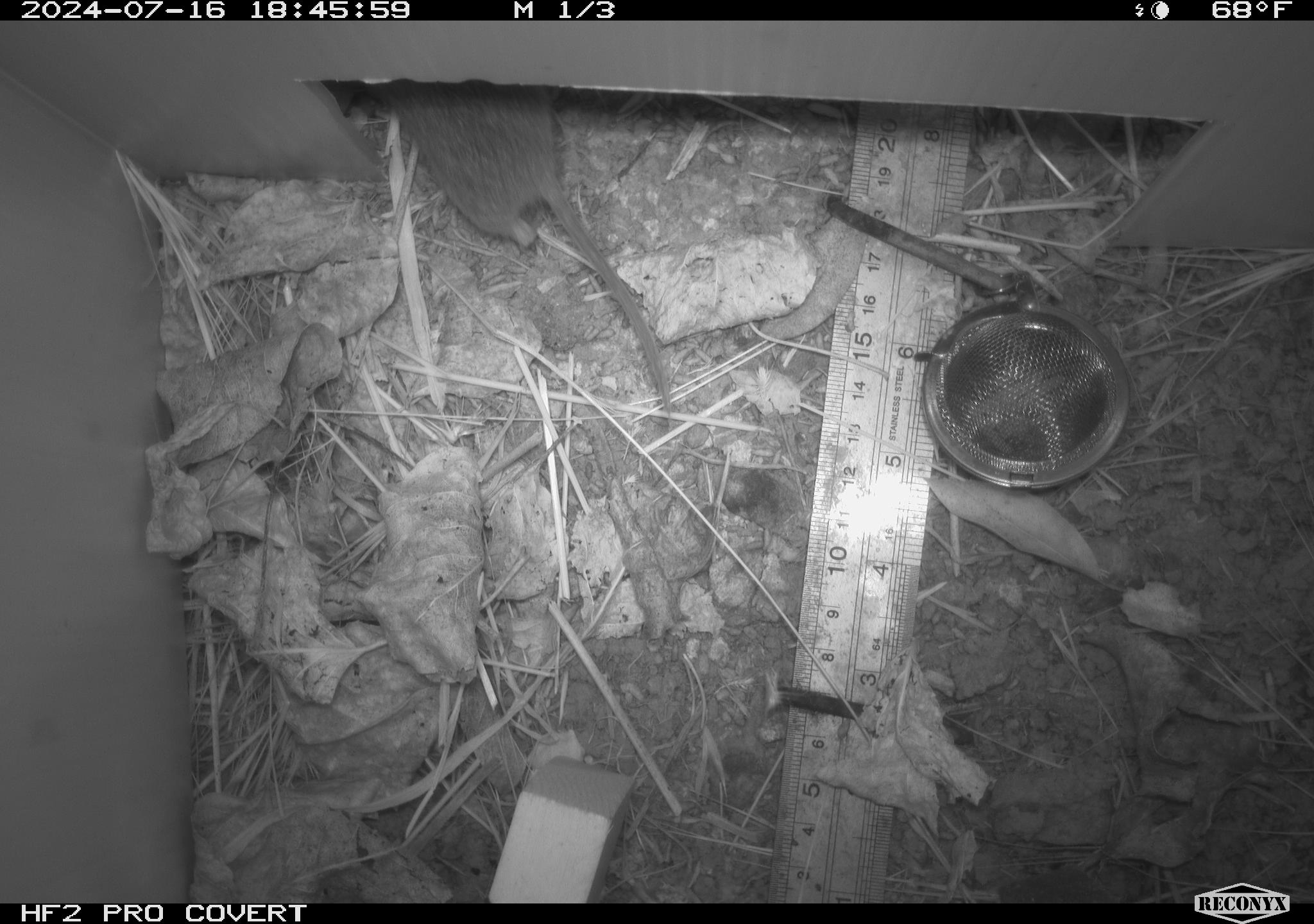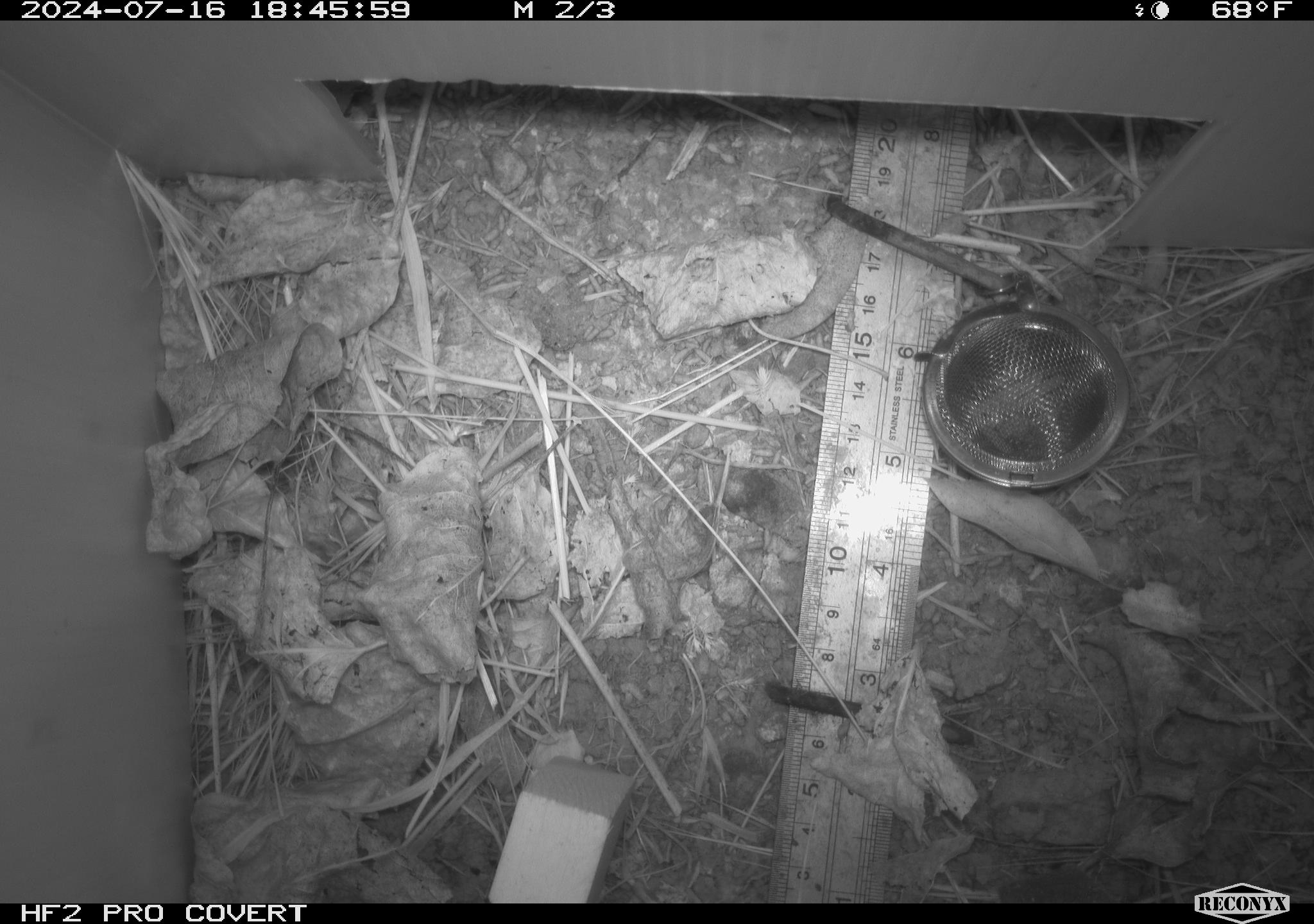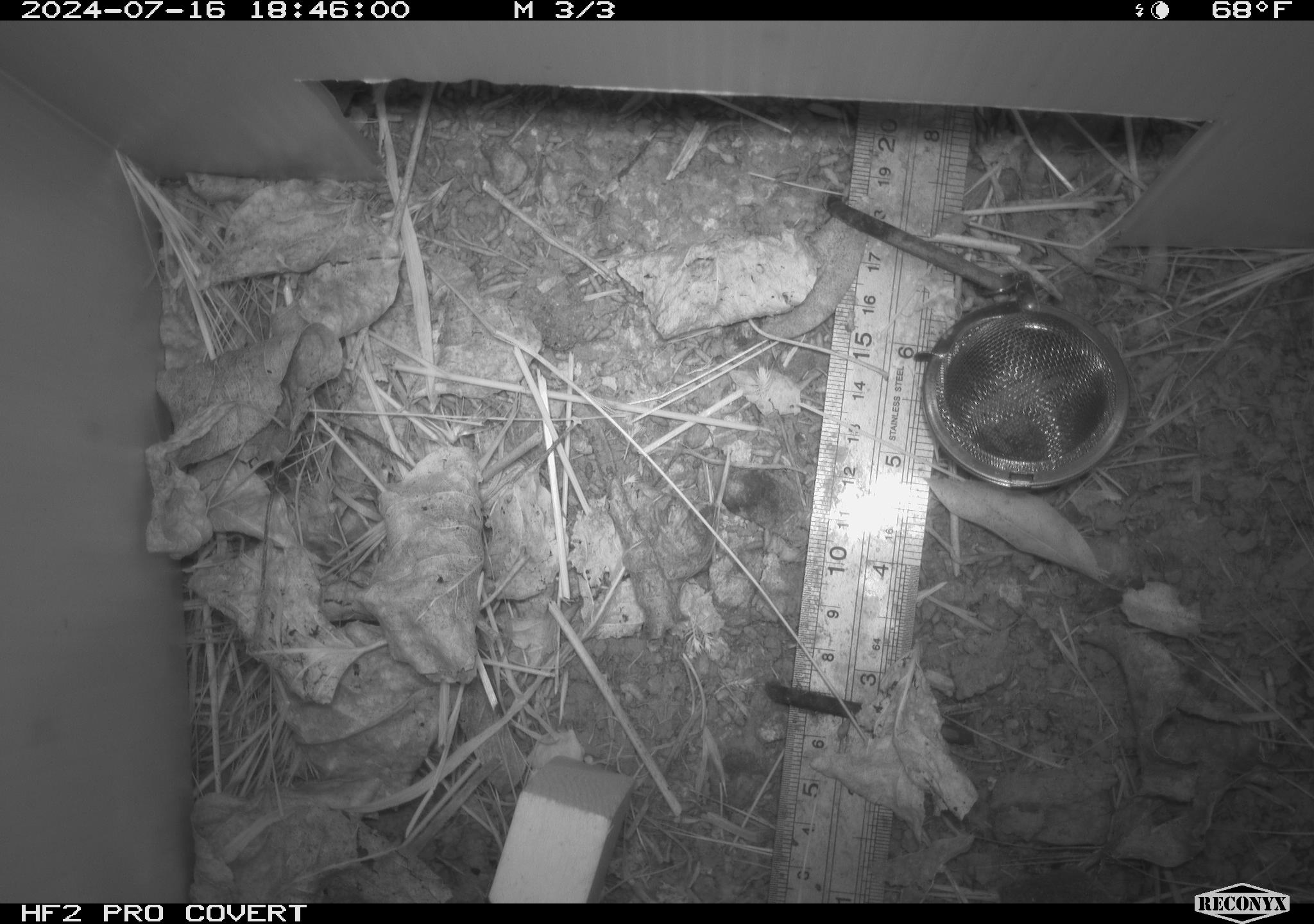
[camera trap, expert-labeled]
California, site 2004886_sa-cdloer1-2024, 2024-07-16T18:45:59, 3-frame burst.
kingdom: Animalia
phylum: Chordata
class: Mammalia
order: Rodentia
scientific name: Rodentia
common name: mouse species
Mouse species (Rodentia).